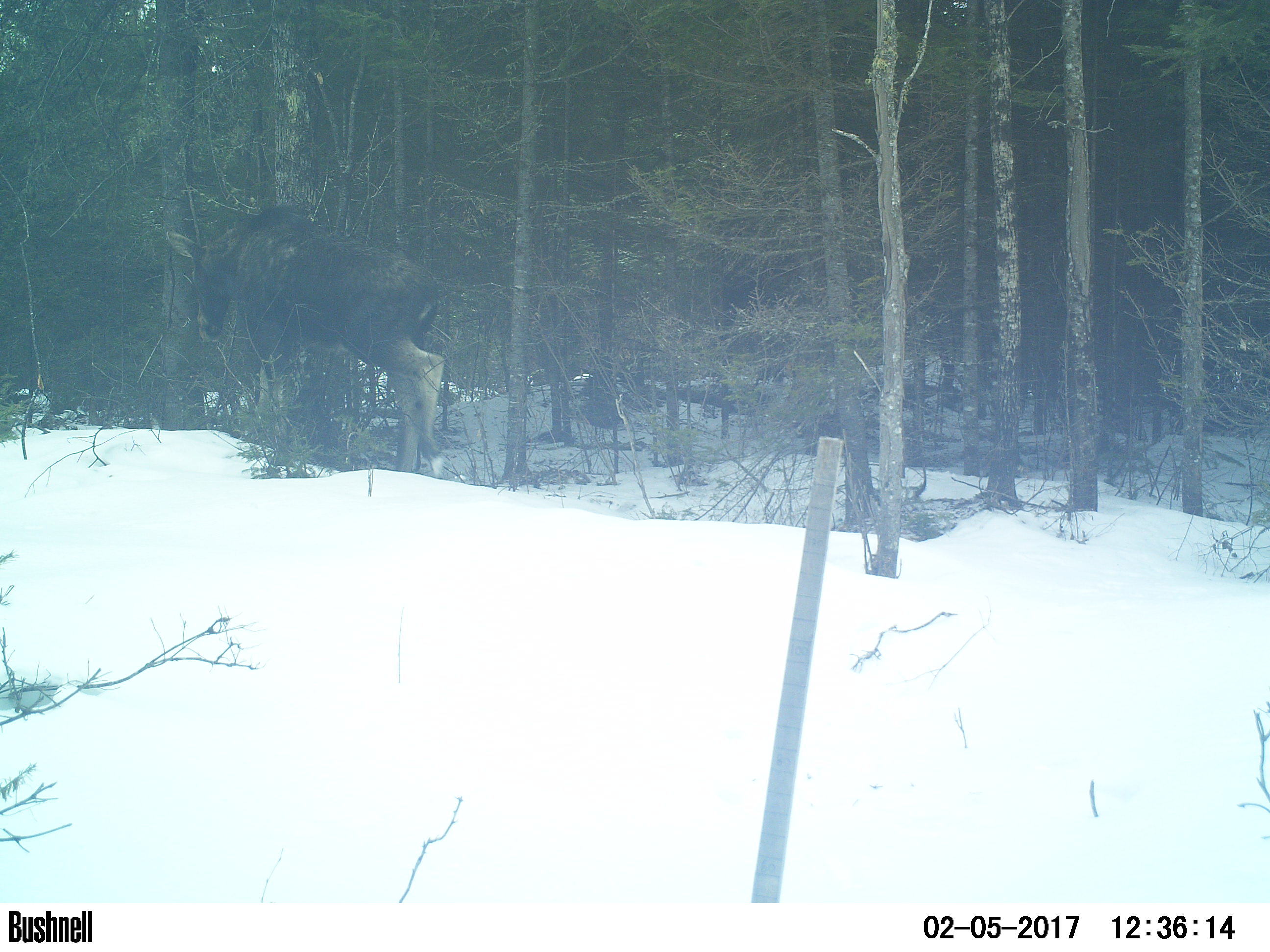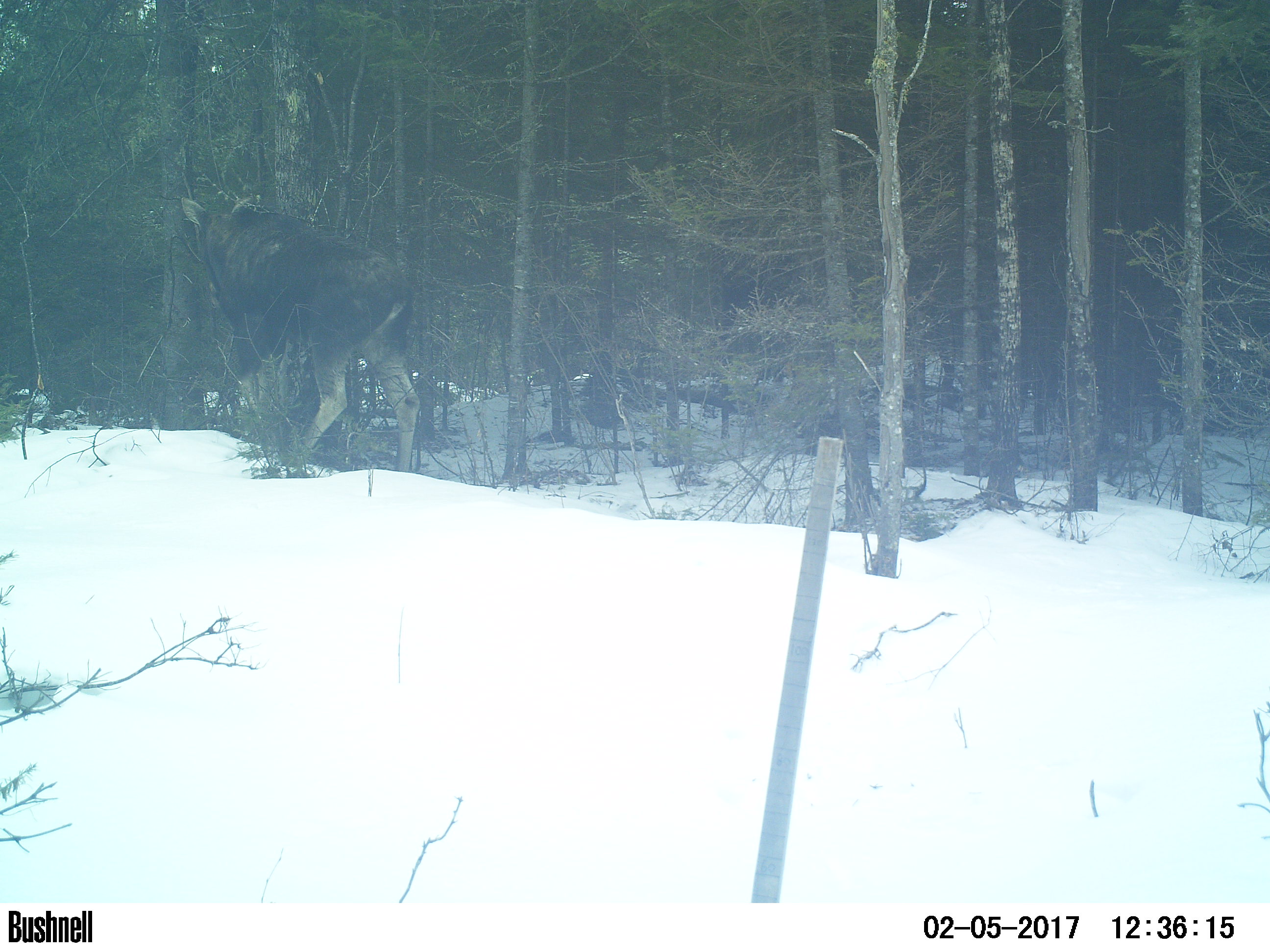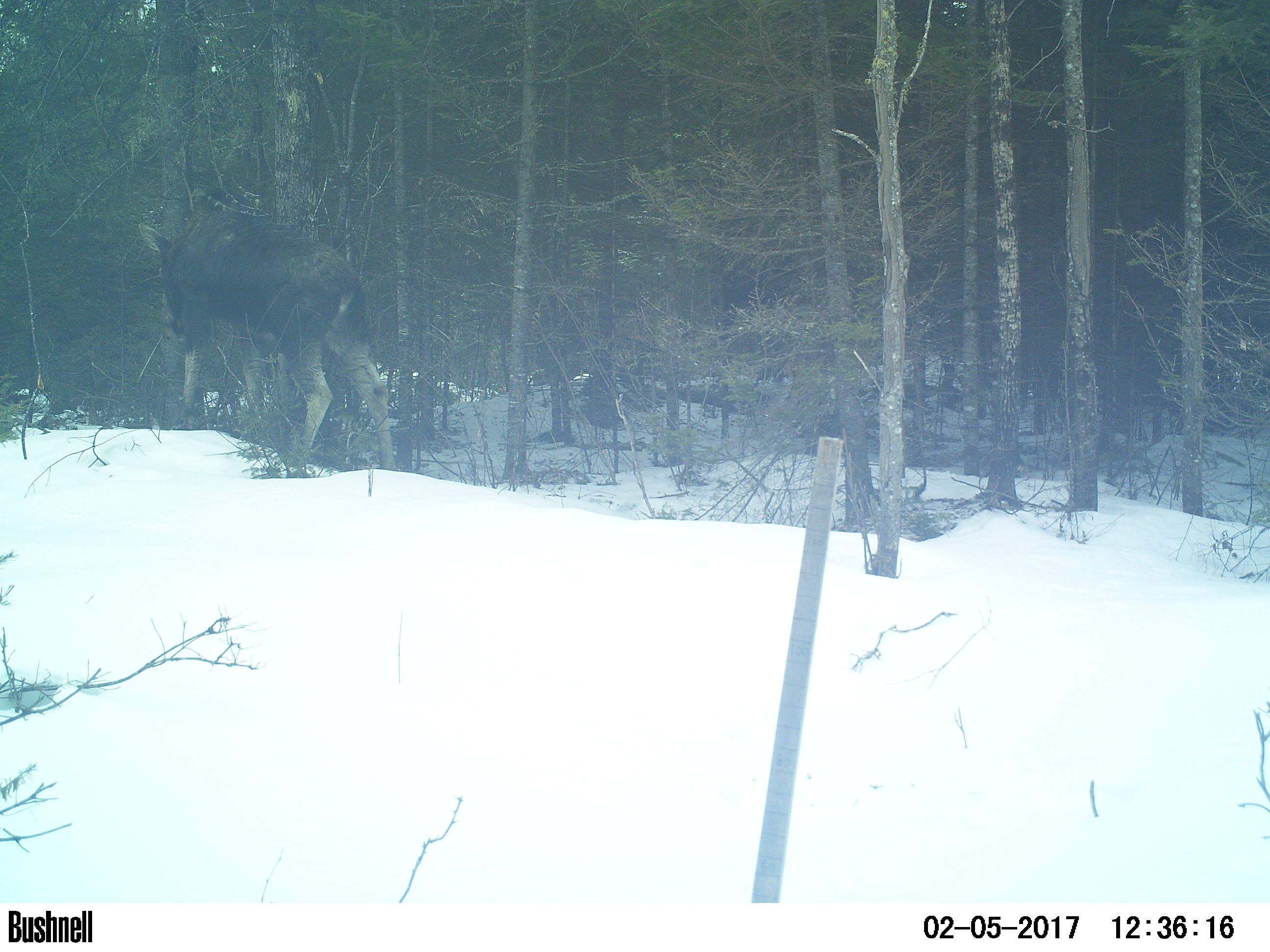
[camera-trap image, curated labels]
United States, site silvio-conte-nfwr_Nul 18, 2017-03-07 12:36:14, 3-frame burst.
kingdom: Animalia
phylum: Chordata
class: Mammalia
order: Artiodactyla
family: Cervidae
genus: Alces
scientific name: Alces alces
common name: moose